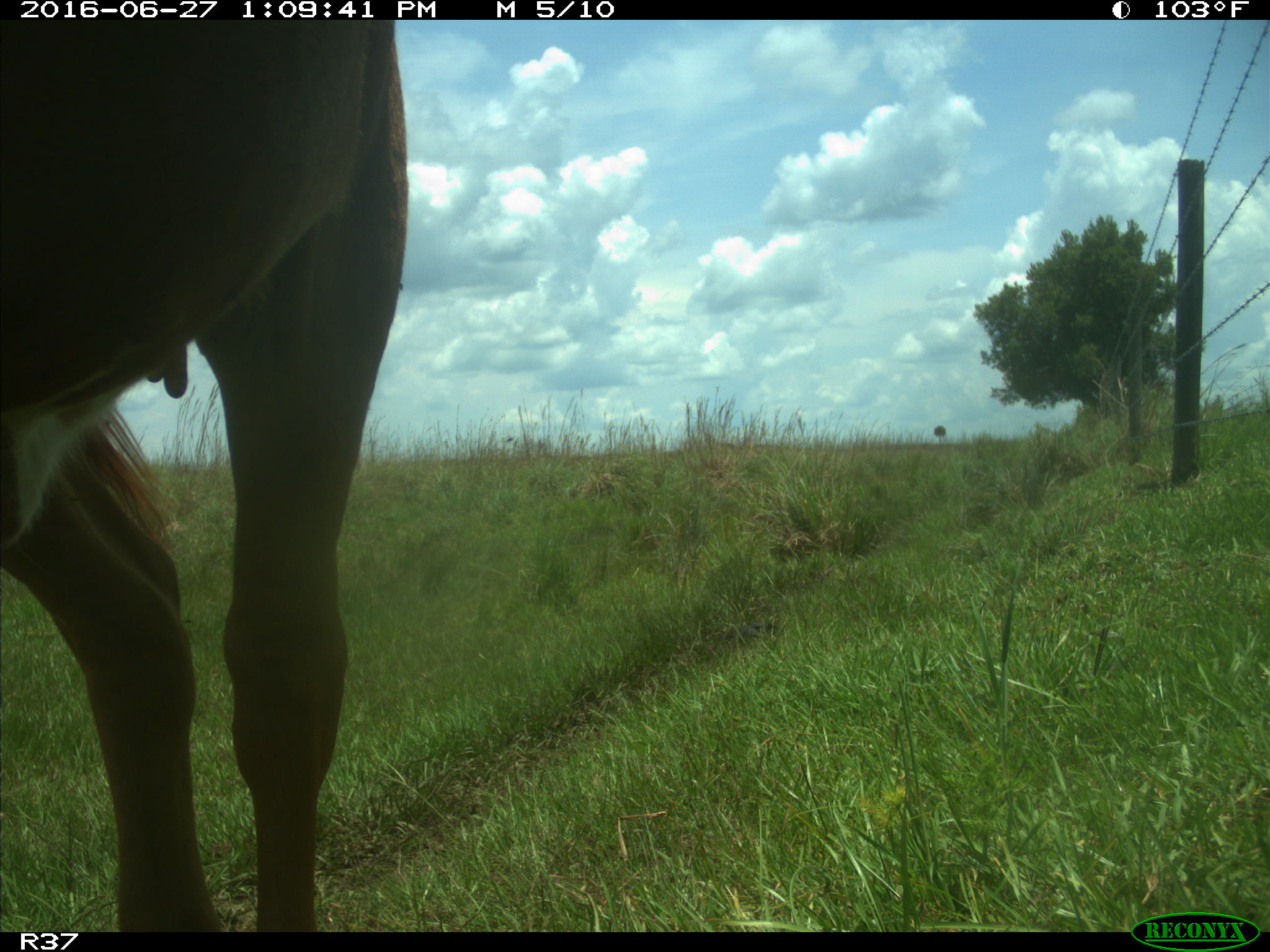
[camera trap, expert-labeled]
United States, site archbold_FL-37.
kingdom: Animalia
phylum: Chordata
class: Mammalia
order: Artiodactyla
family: Bovidae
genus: Bos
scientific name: Bos taurus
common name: domestic cow